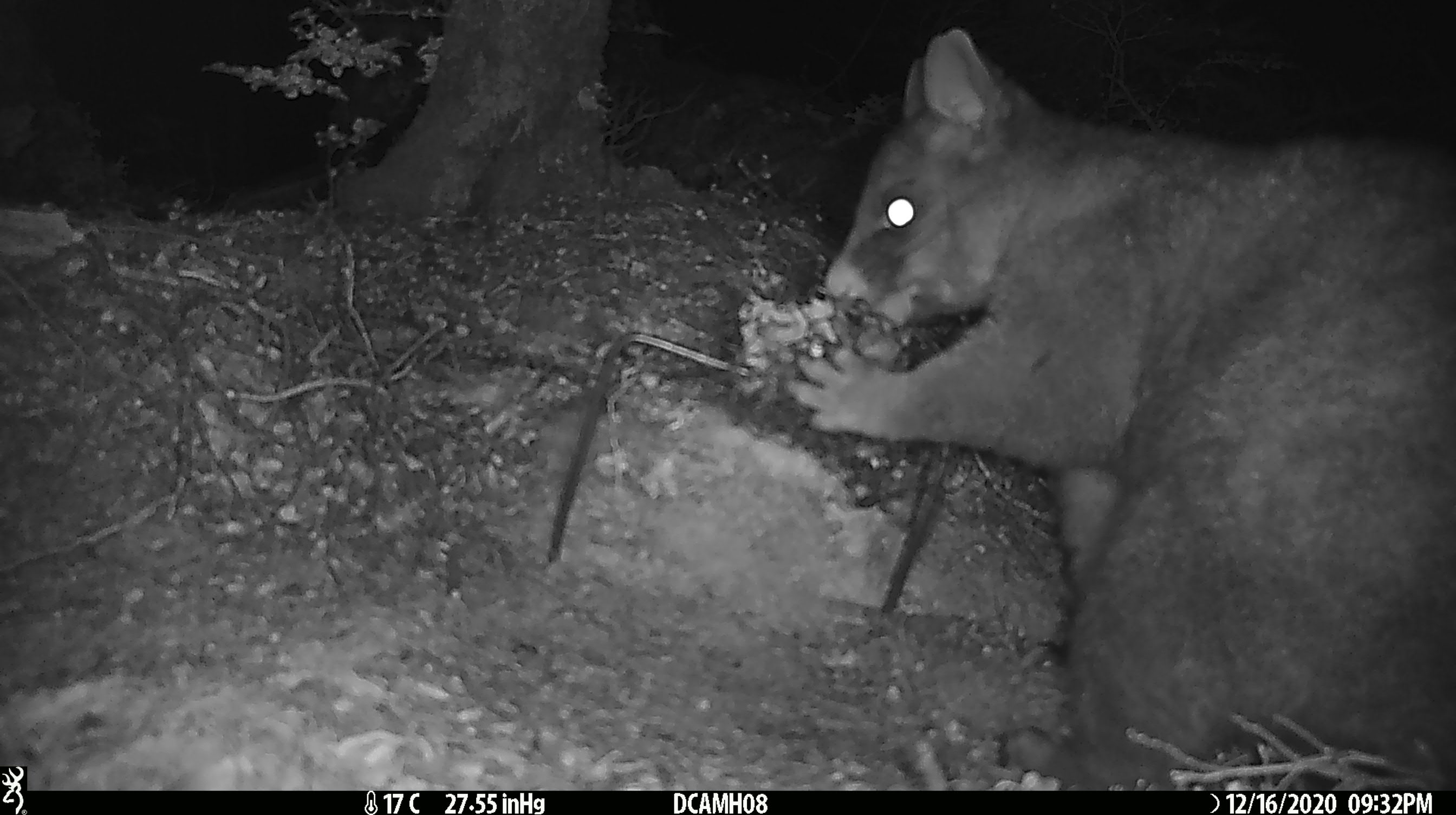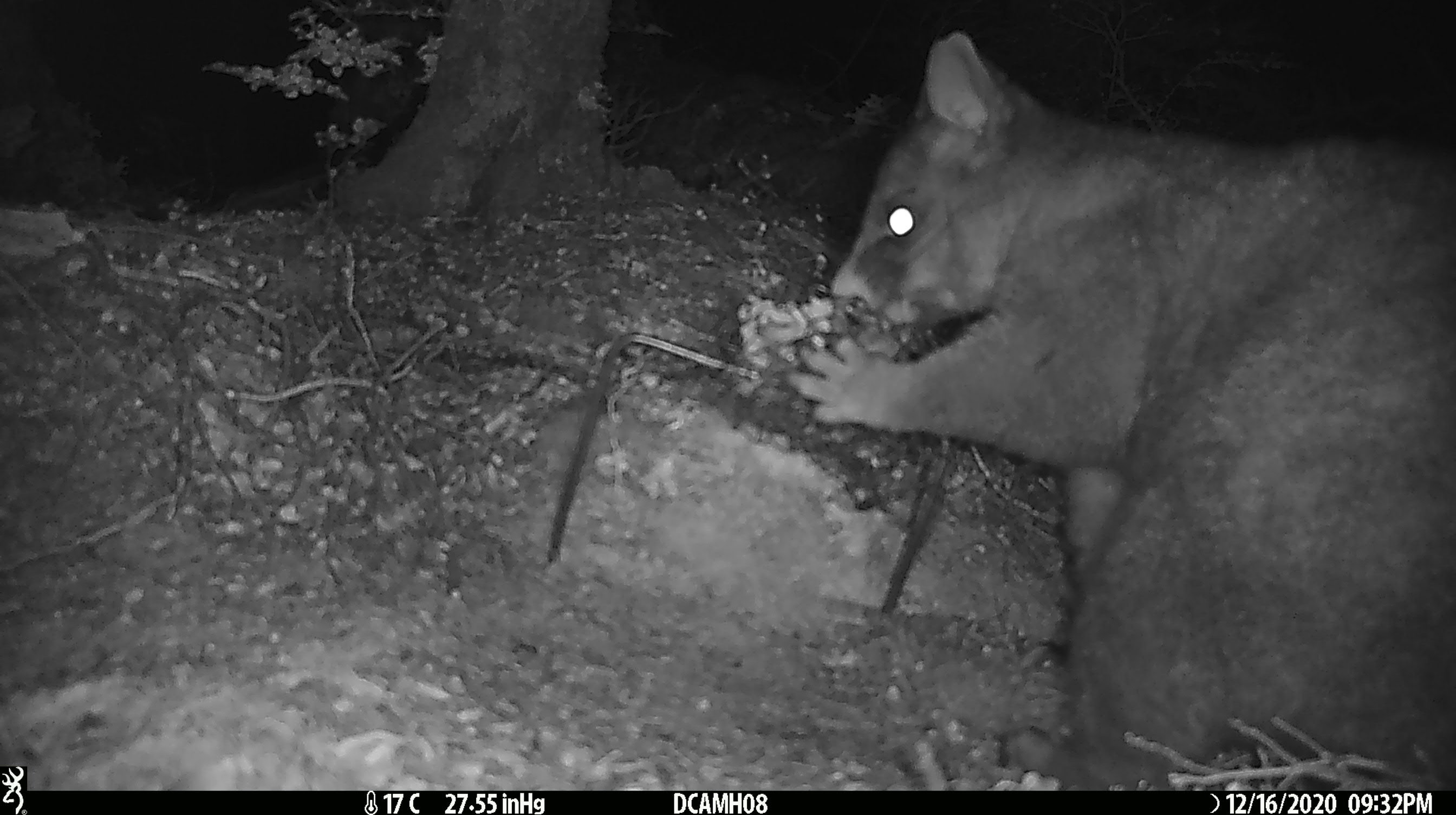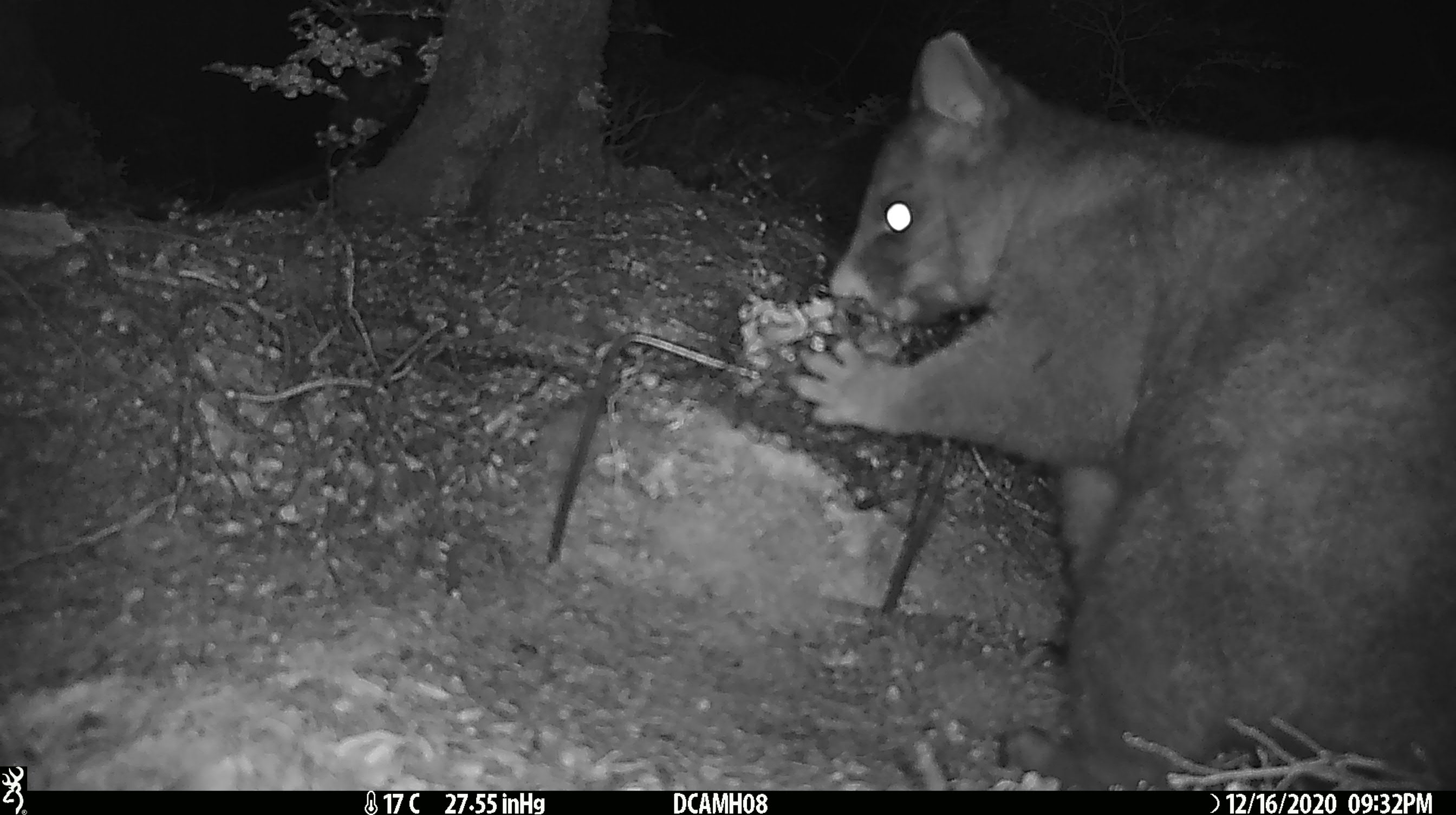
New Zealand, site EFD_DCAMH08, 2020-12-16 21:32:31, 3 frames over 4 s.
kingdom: Animalia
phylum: Chordata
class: Mammalia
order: Diprotodontia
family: Phalangeridae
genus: Trichosurus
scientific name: Trichosurus vulpecula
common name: common brushtail possum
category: possum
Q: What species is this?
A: Possum (common brushtail possum) (Trichosurus vulpecula).